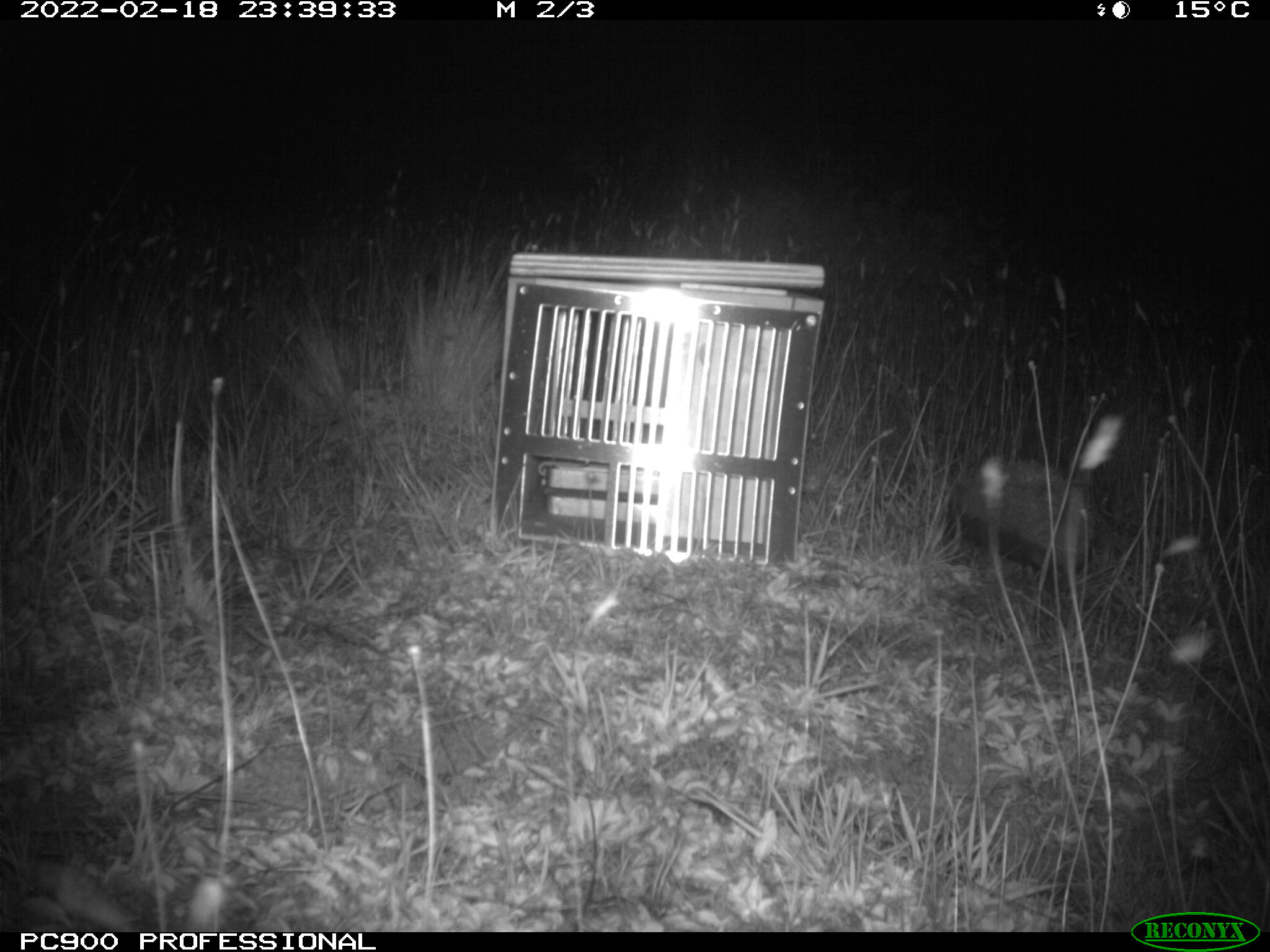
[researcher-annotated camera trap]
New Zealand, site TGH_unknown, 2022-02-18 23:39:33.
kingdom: Animalia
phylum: Chordata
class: Mammalia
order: Eulipotyphla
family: Erinaceidae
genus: Erinaceus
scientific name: Erinaceus europaeus europaeus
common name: european hedgehog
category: hedgehog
Hedgehog (european hedgehog) (Erinaceus europaeus europaeus).